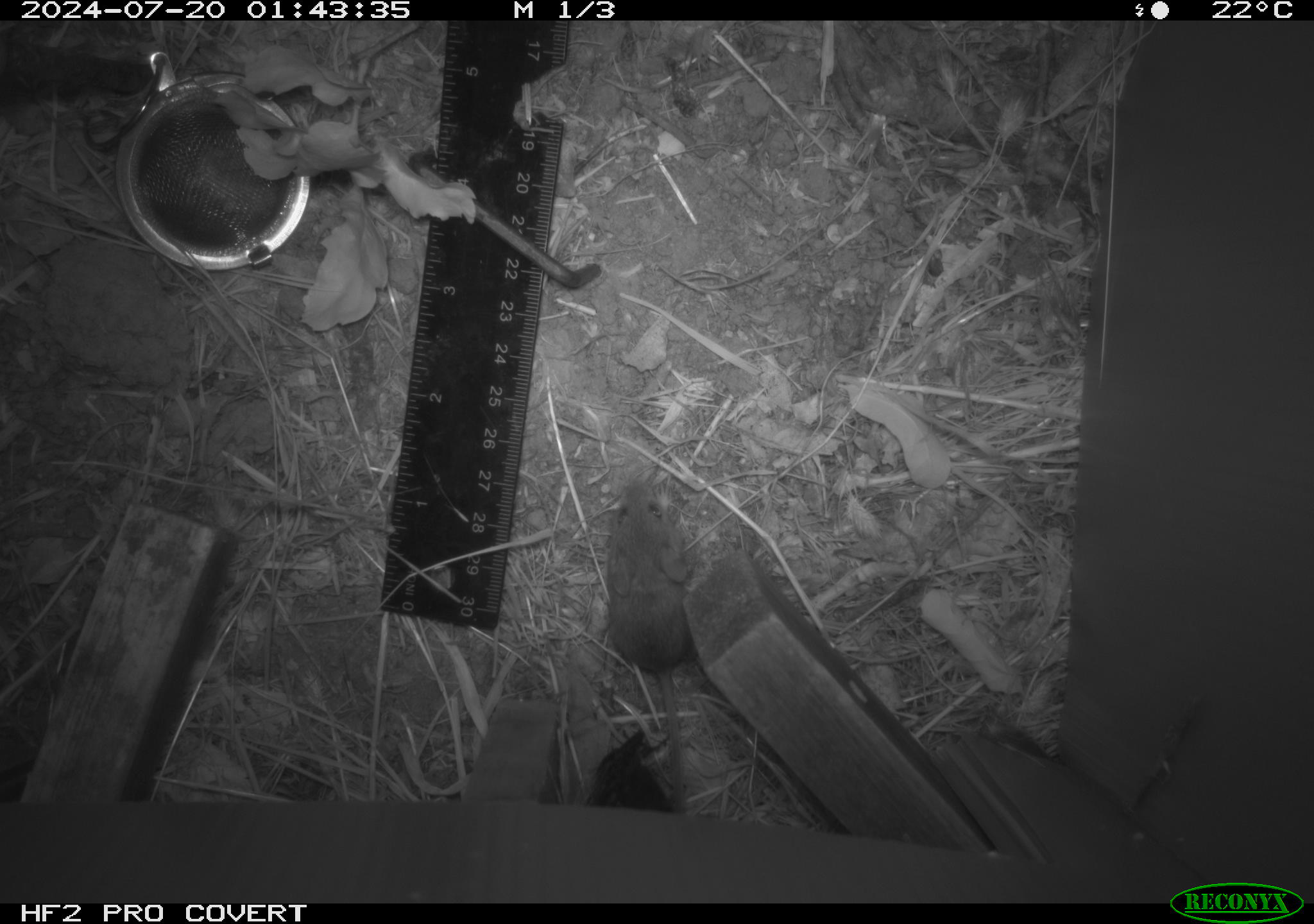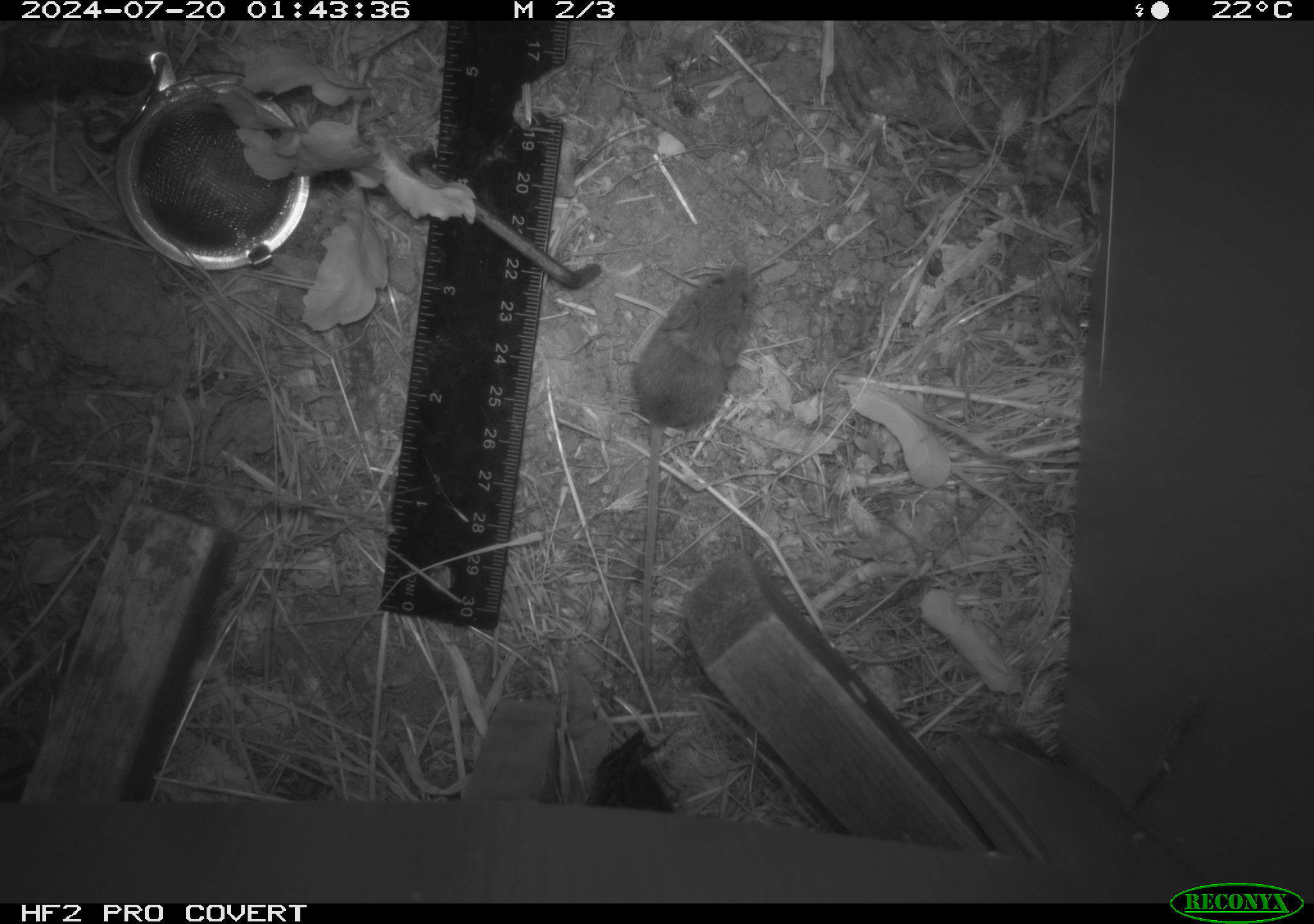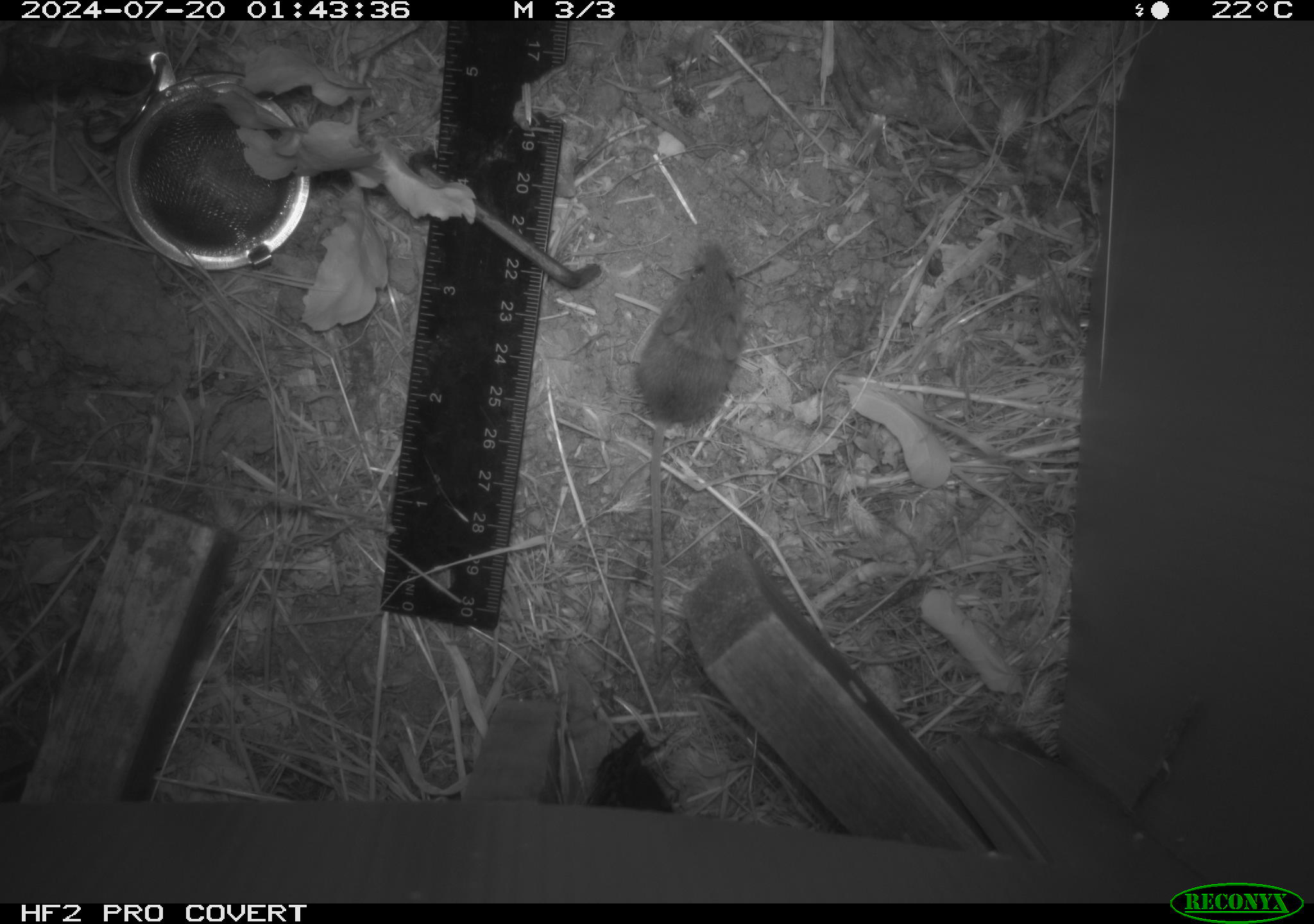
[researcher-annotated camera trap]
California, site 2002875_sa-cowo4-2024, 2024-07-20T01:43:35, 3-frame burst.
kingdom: Animalia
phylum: Chordata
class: Mammalia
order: Rodentia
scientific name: Rodentia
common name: mouse species